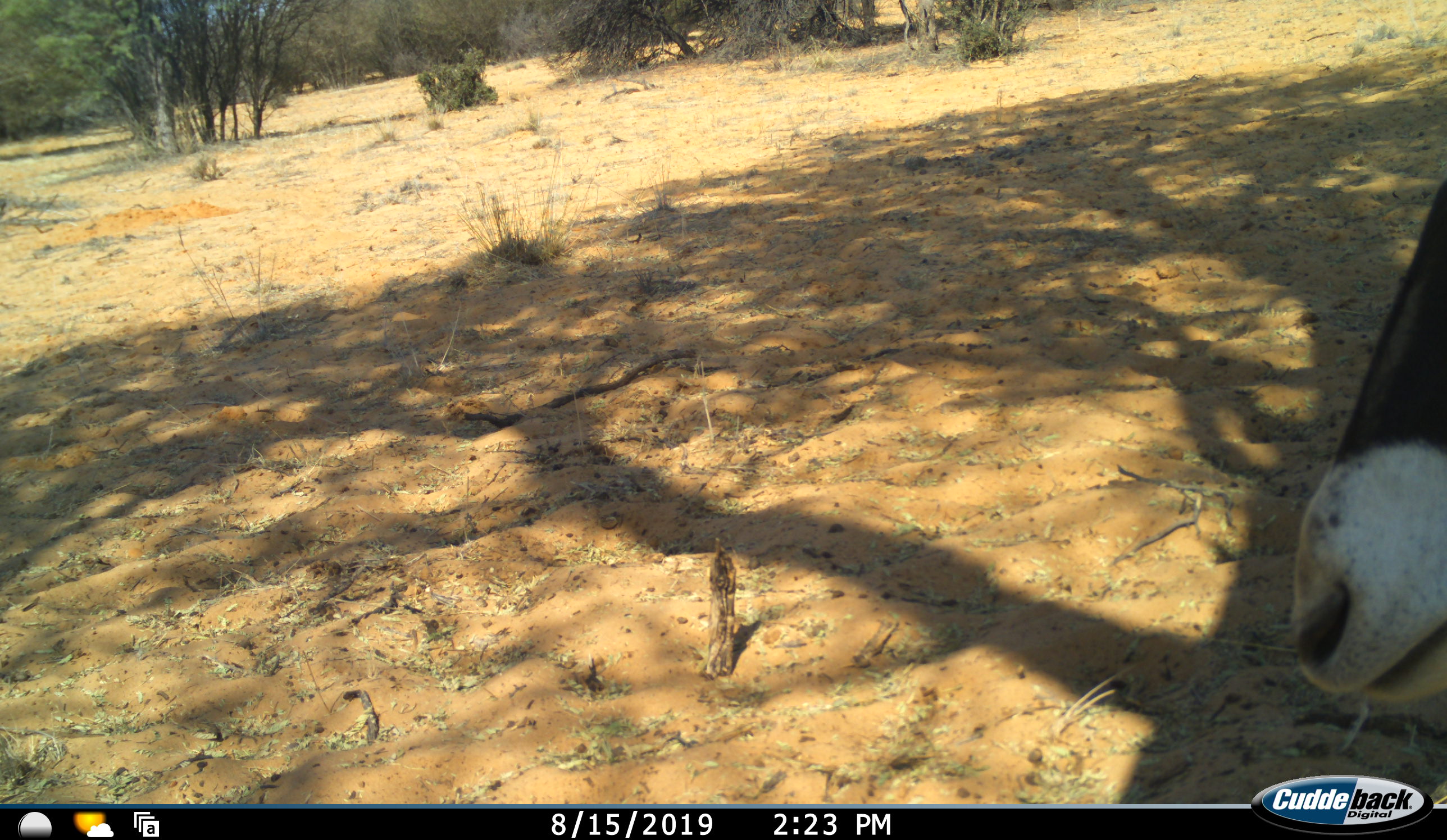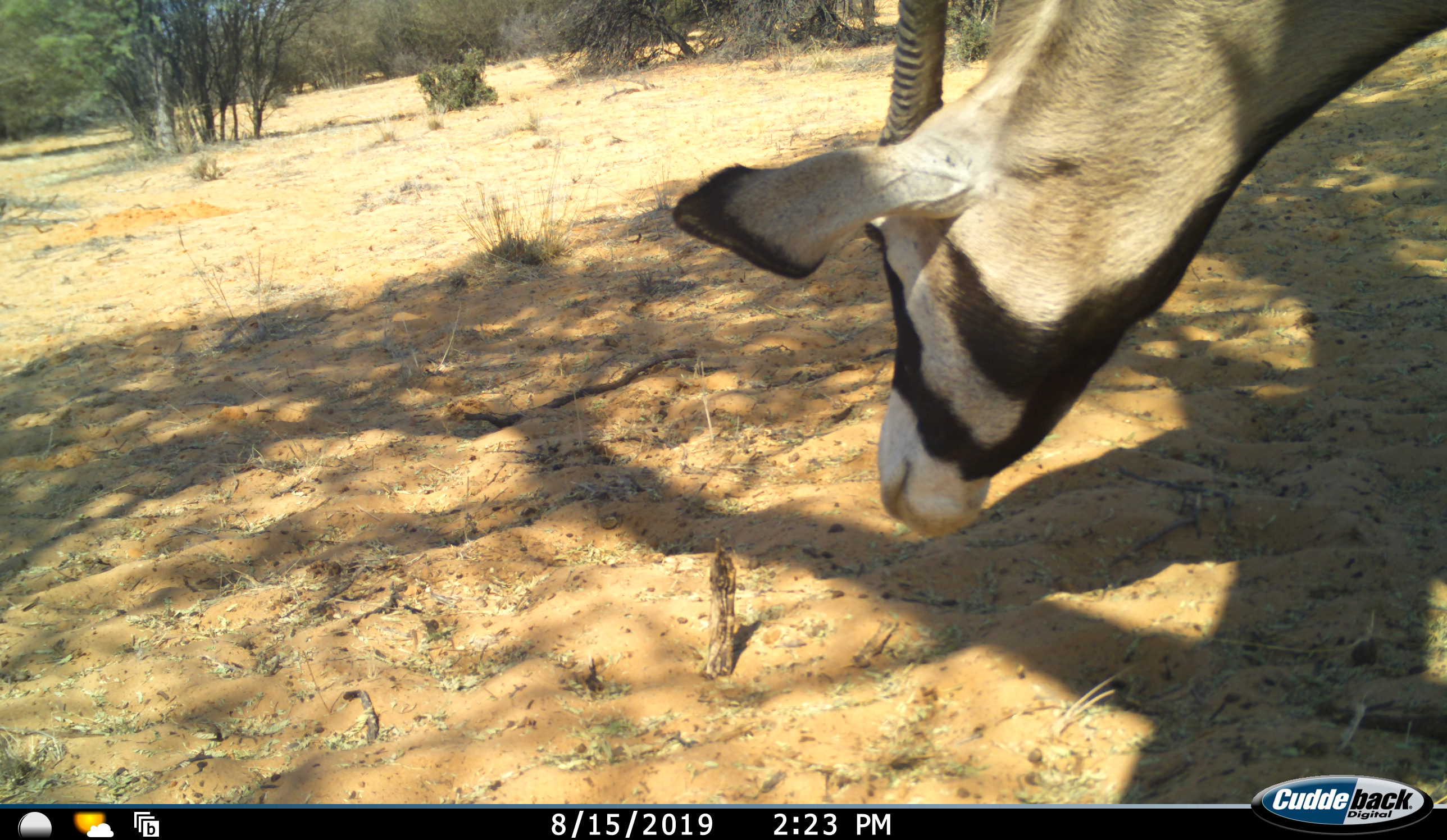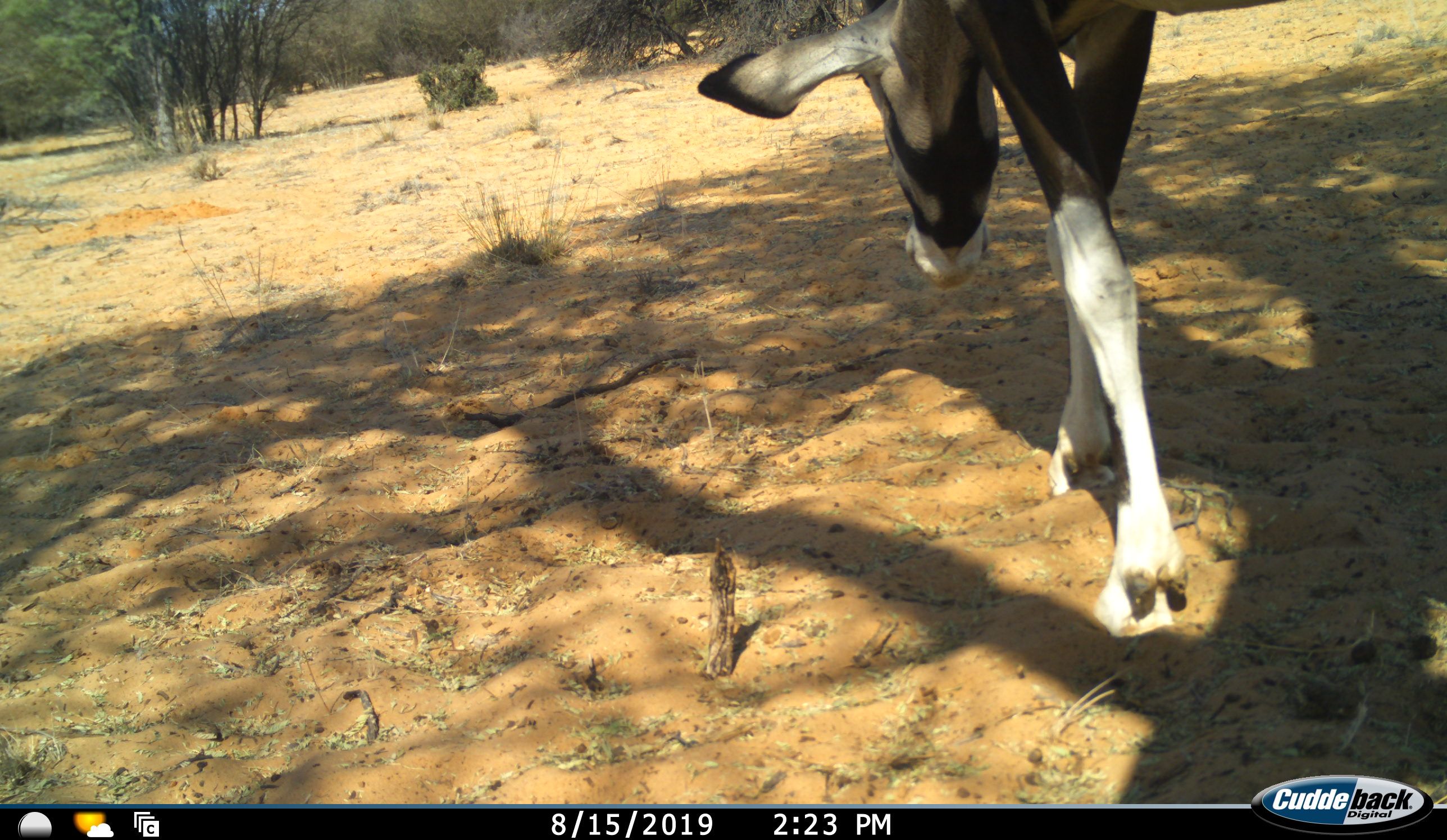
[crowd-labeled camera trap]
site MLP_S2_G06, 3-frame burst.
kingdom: Animalia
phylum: Chordata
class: Mammalia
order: Artiodactyla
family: Bovidae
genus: Oryx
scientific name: Oryx gazella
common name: gemsbok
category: oryx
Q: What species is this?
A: Oryx (gemsbok) (Oryx gazella).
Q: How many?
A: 1.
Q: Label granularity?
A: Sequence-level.